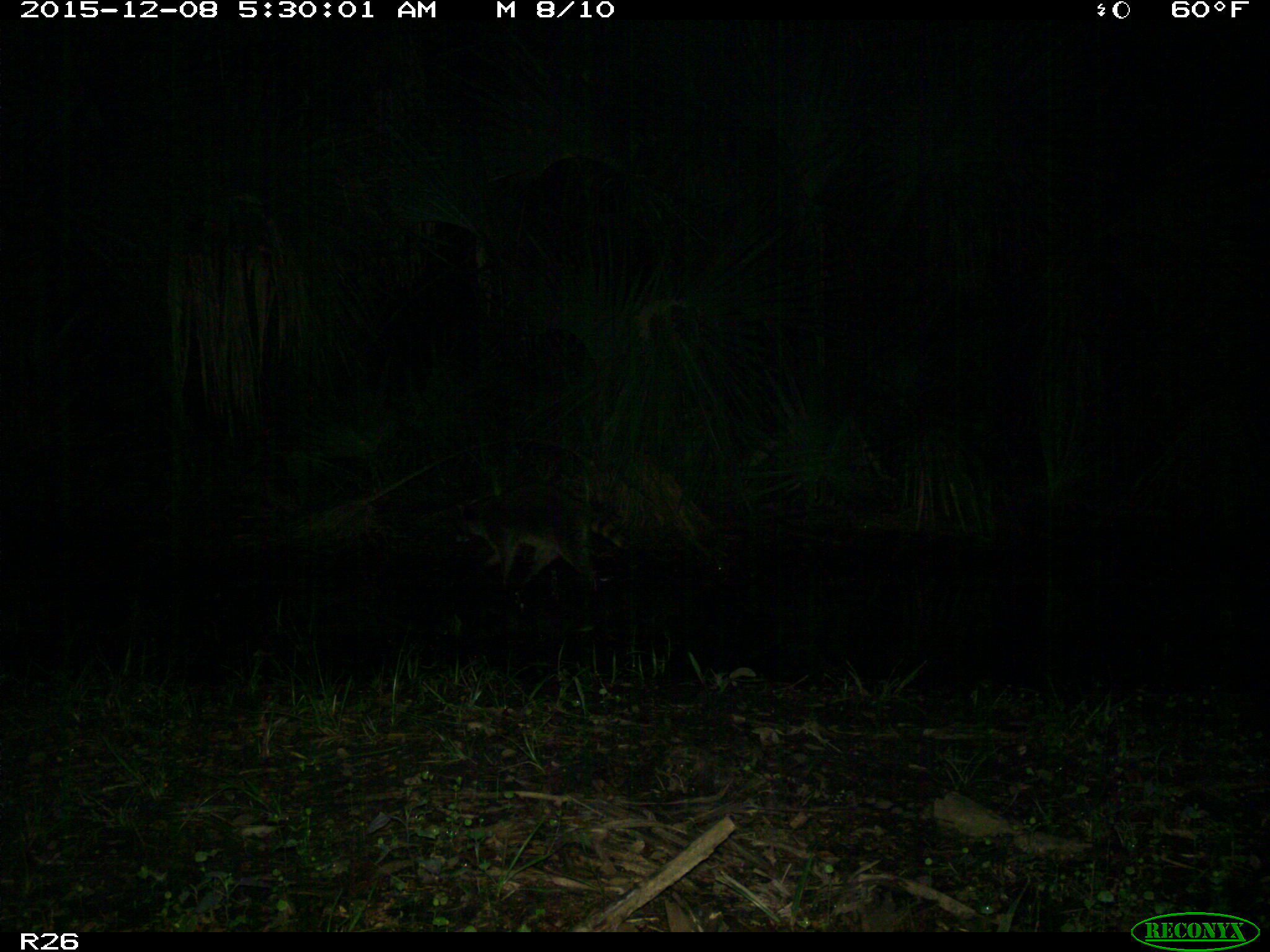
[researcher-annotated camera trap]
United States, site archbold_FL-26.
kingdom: Animalia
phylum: Chordata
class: Mammalia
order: Carnivora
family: Procyonidae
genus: Procyon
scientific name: Procyon lotor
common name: common raccoon